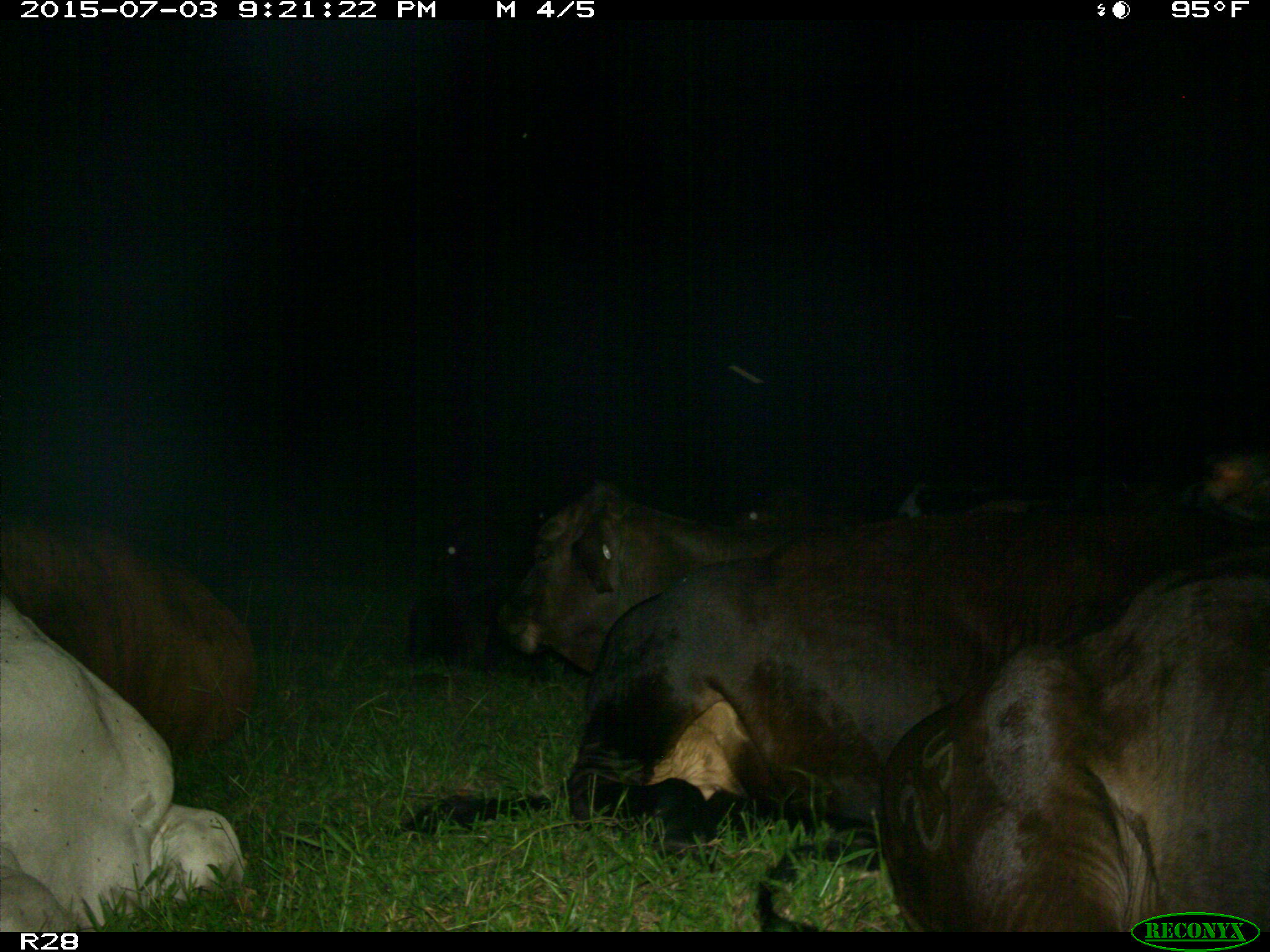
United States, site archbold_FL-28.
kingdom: Animalia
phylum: Chordata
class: Mammalia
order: Artiodactyla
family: Bovidae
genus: Bos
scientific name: Bos taurus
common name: domestic cow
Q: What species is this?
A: Bos taurus (domestic cow).